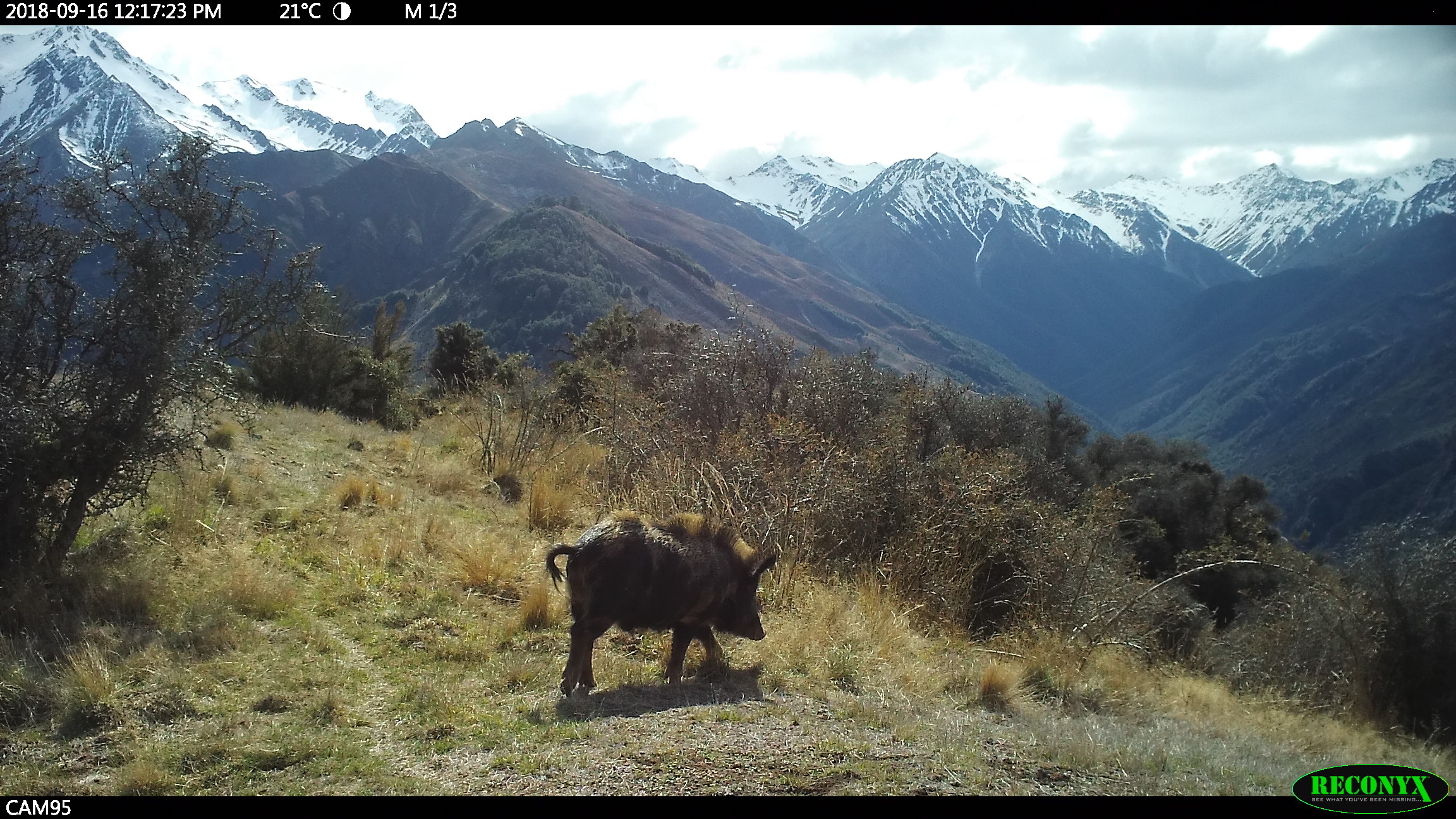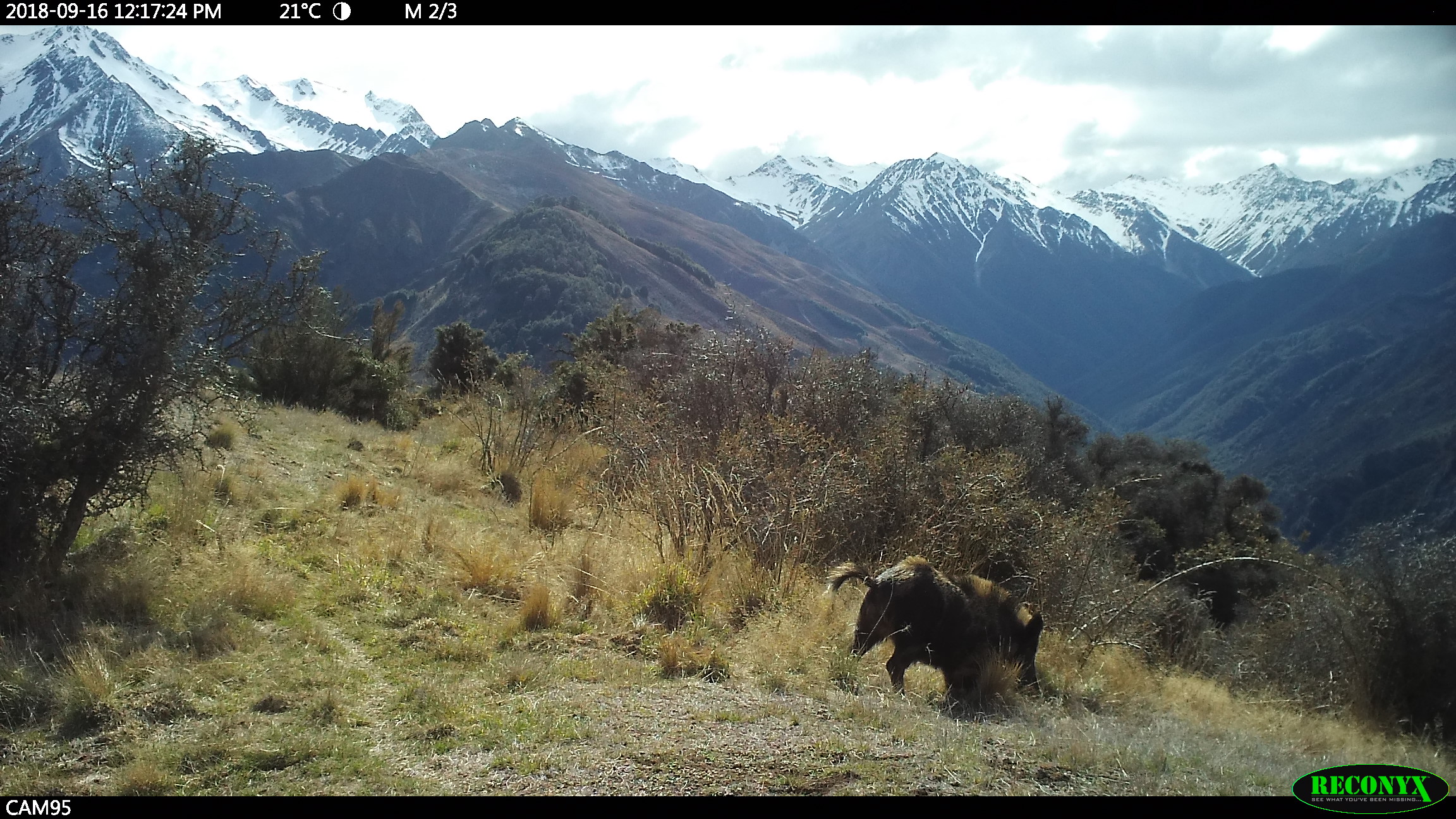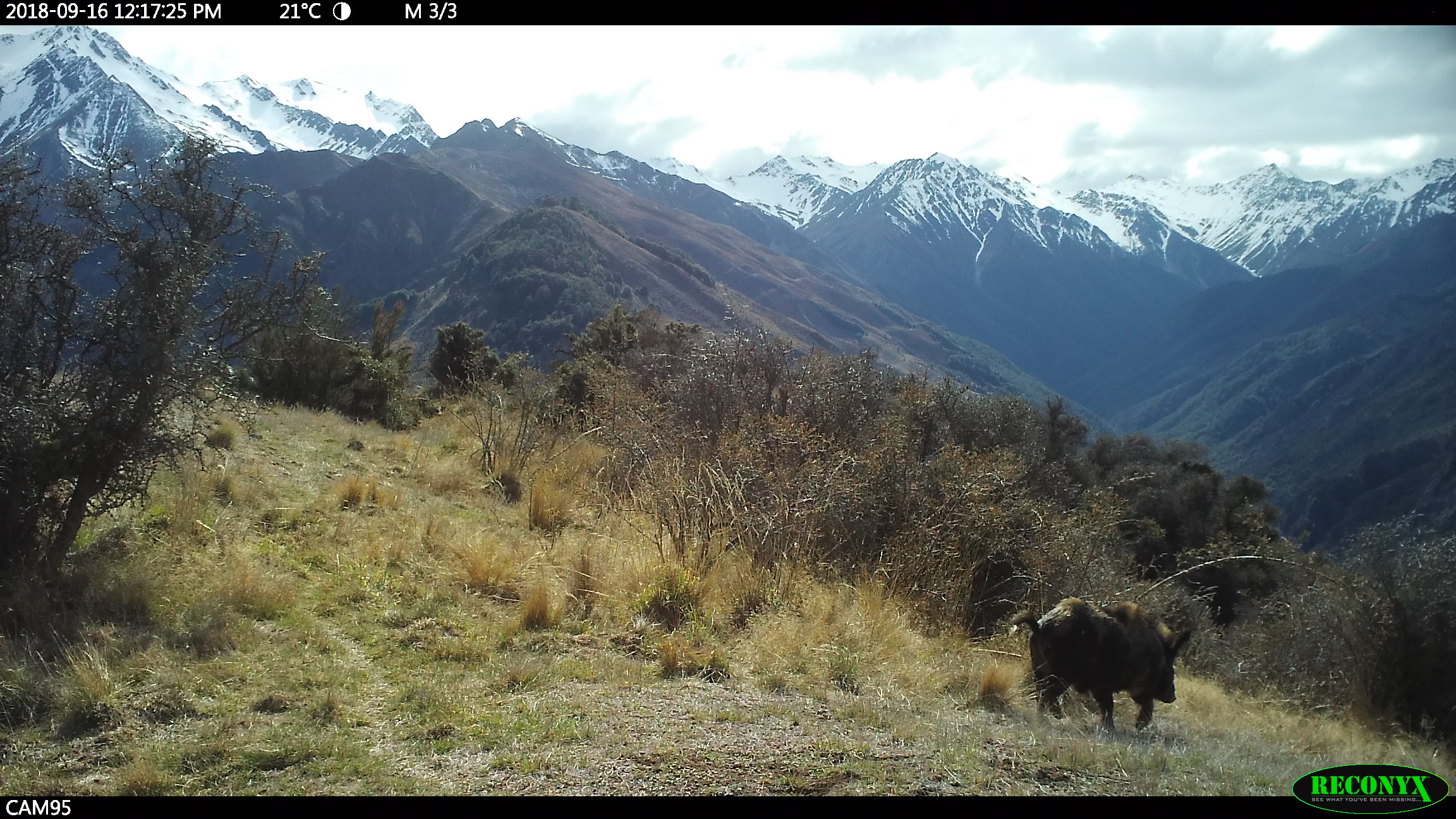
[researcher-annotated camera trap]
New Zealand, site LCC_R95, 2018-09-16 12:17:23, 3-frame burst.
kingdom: Animalia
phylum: Chordata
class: Mammalia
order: Artiodactyla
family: Suidae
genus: Sus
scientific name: Sus scrofa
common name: pig